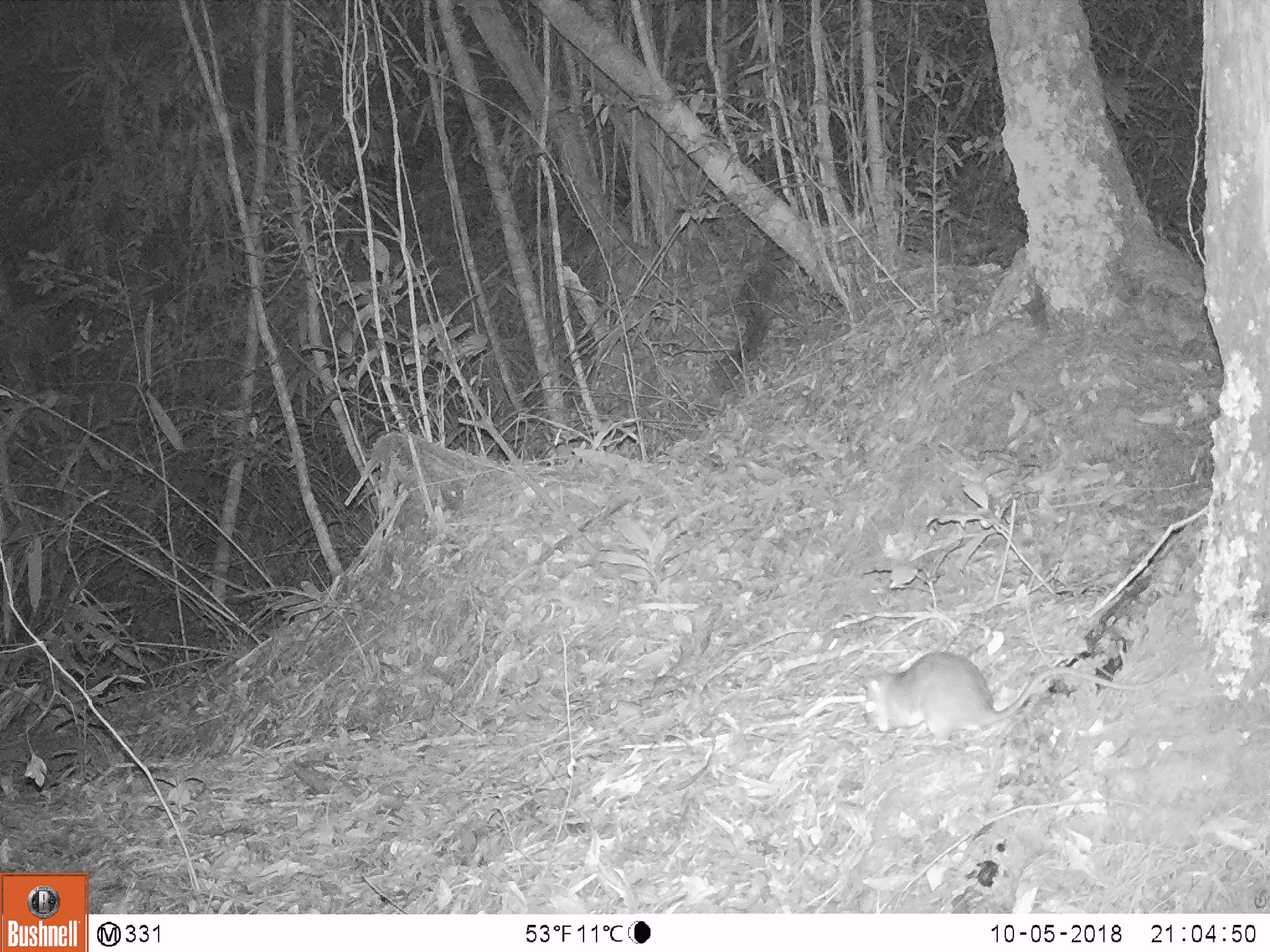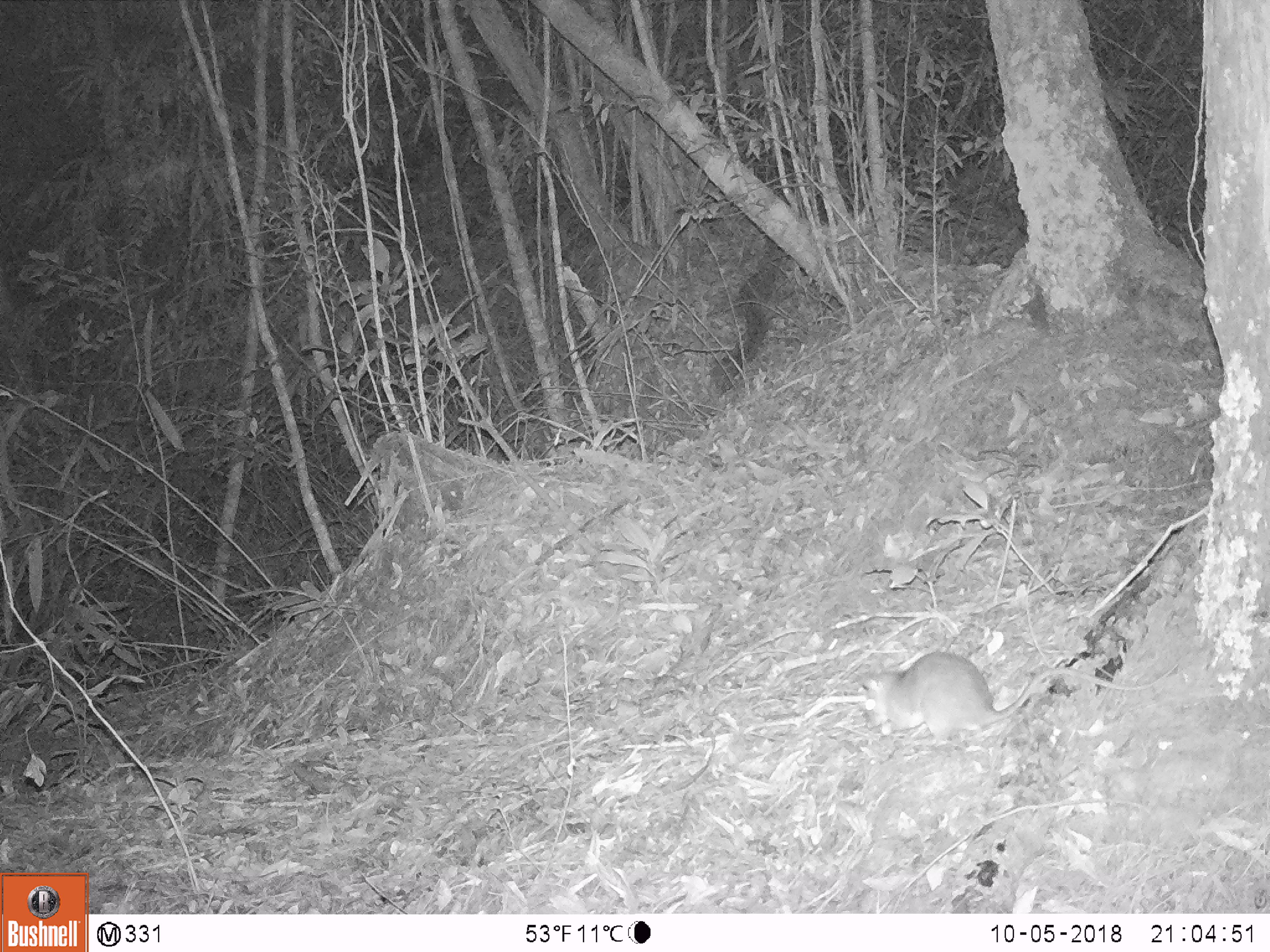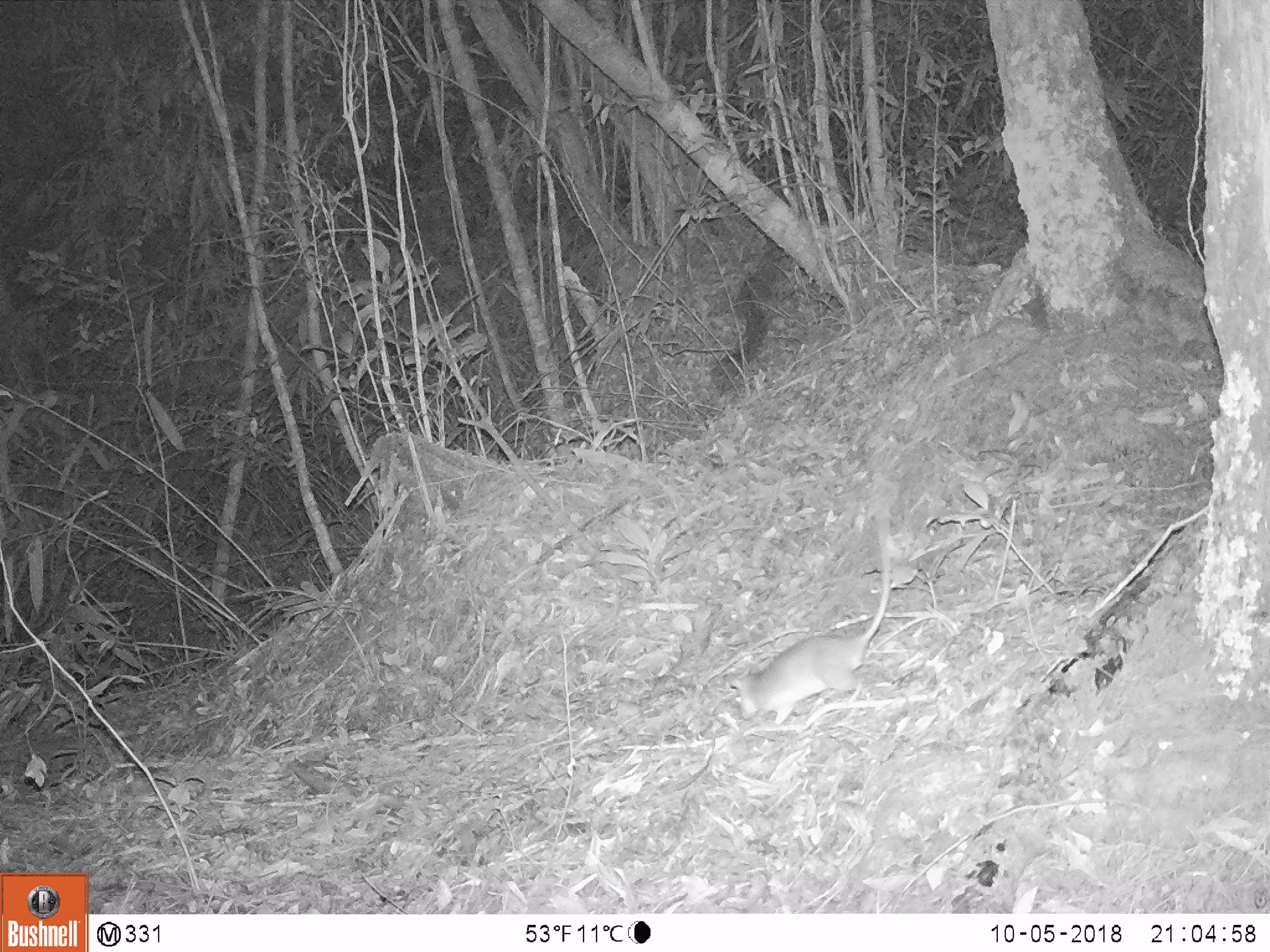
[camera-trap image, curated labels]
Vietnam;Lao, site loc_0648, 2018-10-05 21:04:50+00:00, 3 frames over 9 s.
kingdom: Animalia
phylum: Chordata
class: Mammalia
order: Rodentia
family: Muridae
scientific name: Muridae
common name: old-world mice and rats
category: unidentified murid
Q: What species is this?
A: Unidentified murid (old-world mice and rats) (Muridae).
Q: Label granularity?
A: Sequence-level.